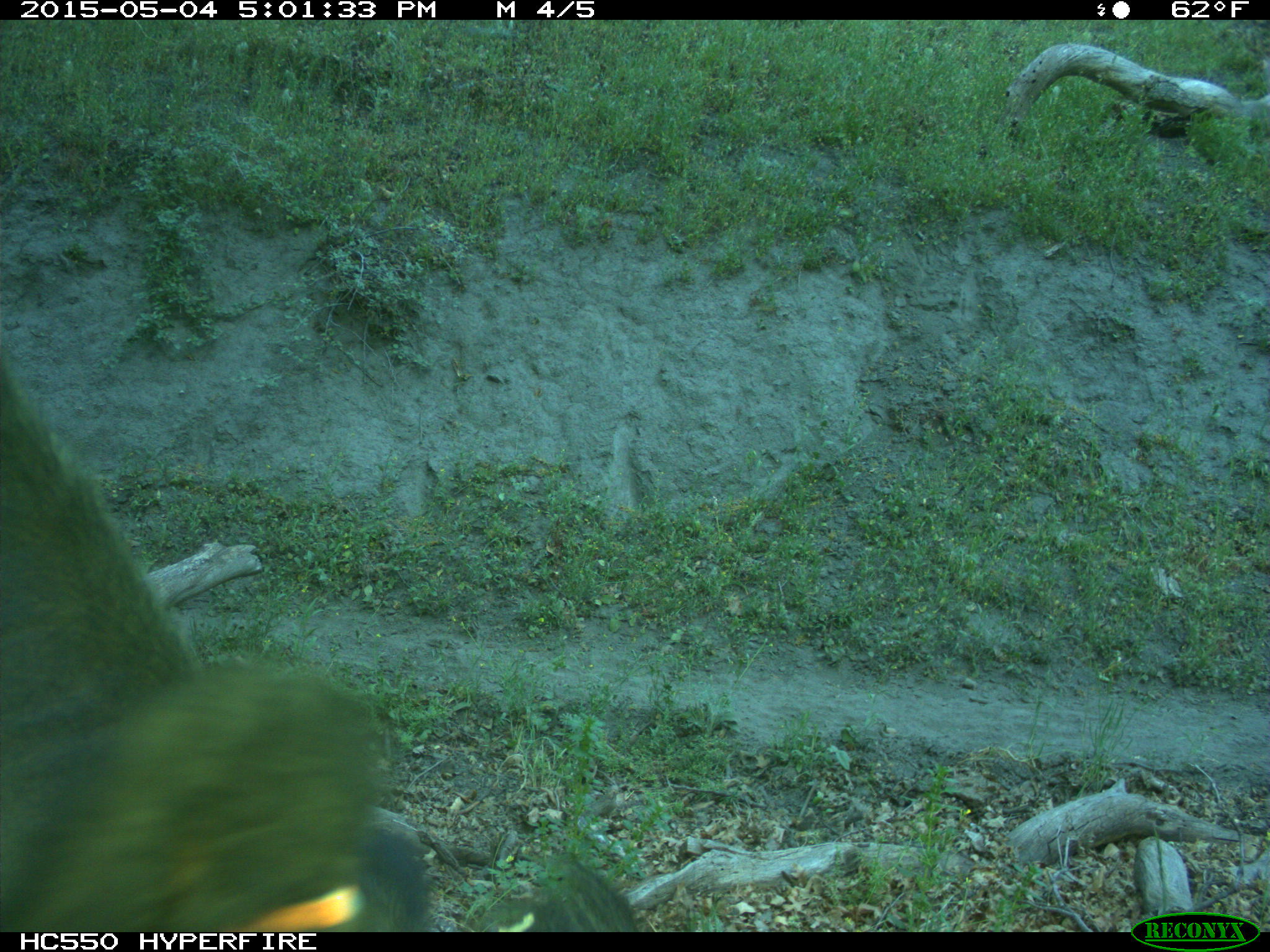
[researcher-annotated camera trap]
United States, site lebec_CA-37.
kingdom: Animalia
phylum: Chordata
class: Mammalia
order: Artiodactyla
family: Bovidae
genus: Bos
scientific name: Bos taurus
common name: domestic cow